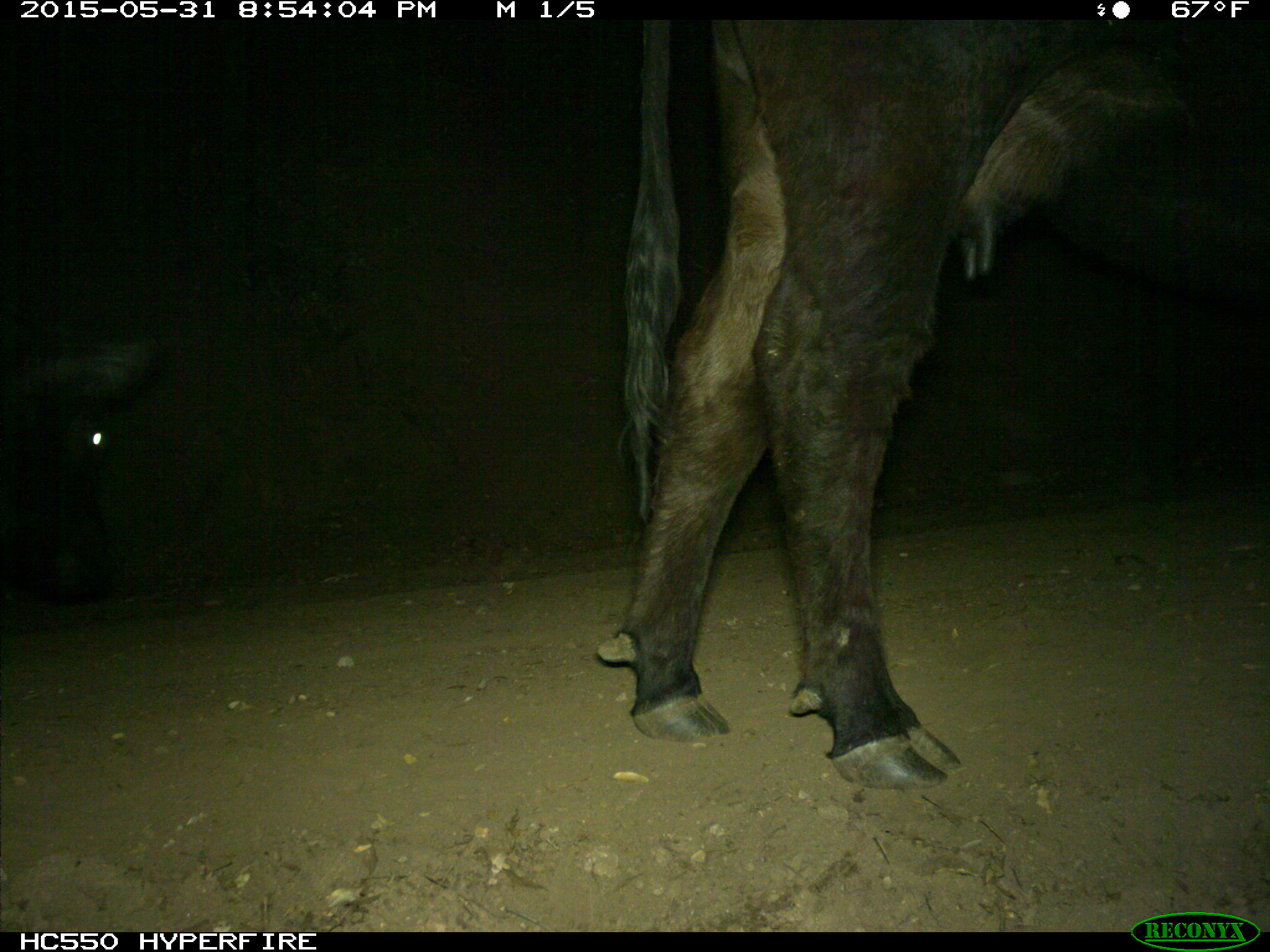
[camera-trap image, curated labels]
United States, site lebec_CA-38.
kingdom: Animalia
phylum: Chordata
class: Mammalia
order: Artiodactyla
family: Bovidae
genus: Bos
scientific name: Bos taurus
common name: domestic cow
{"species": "Bos taurus (domestic cow)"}